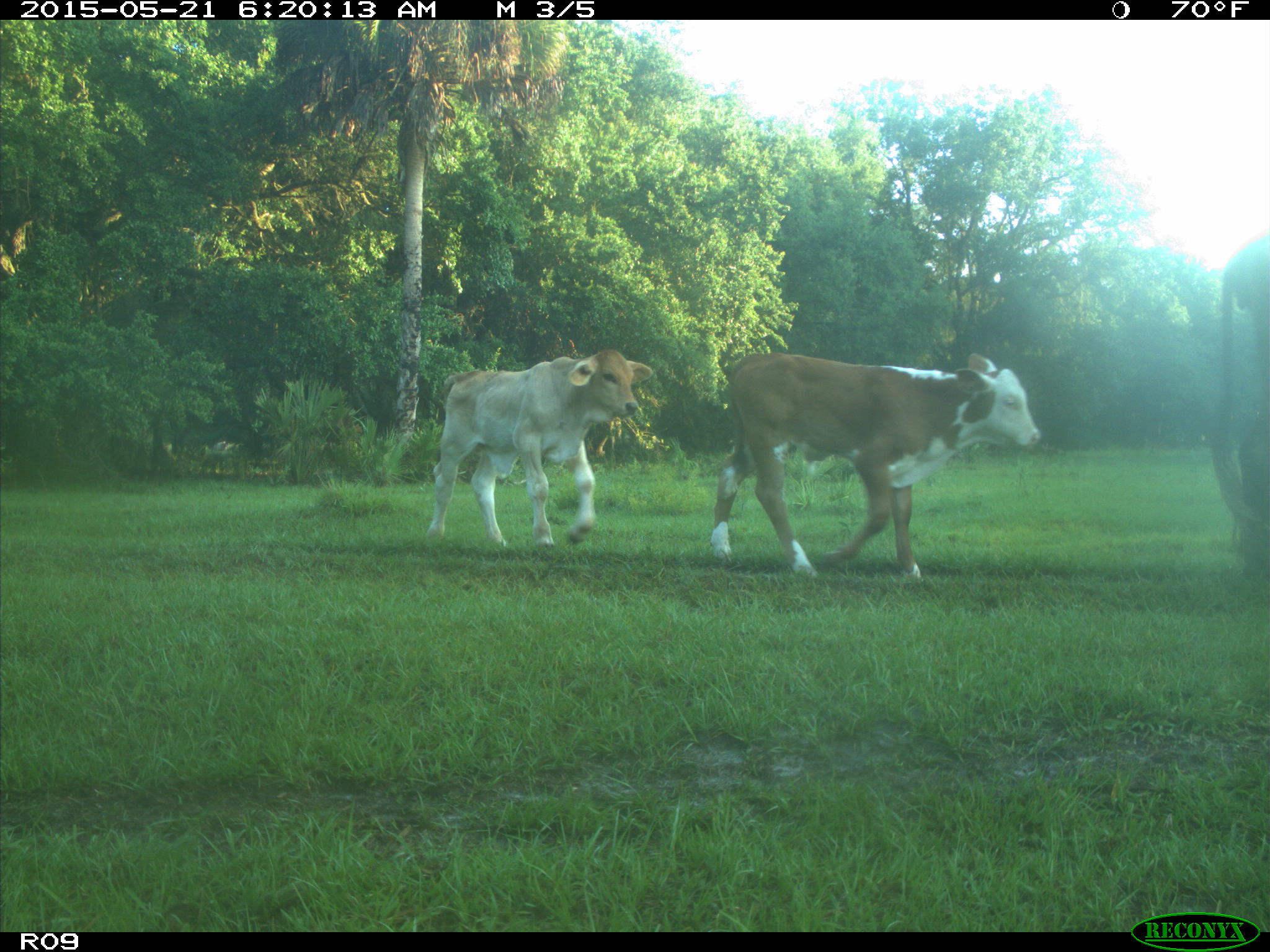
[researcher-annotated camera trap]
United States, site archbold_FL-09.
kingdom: Animalia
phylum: Chordata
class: Mammalia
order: Artiodactyla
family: Bovidae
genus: Bos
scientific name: Bos taurus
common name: domestic cow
Bos taurus (domestic cow).